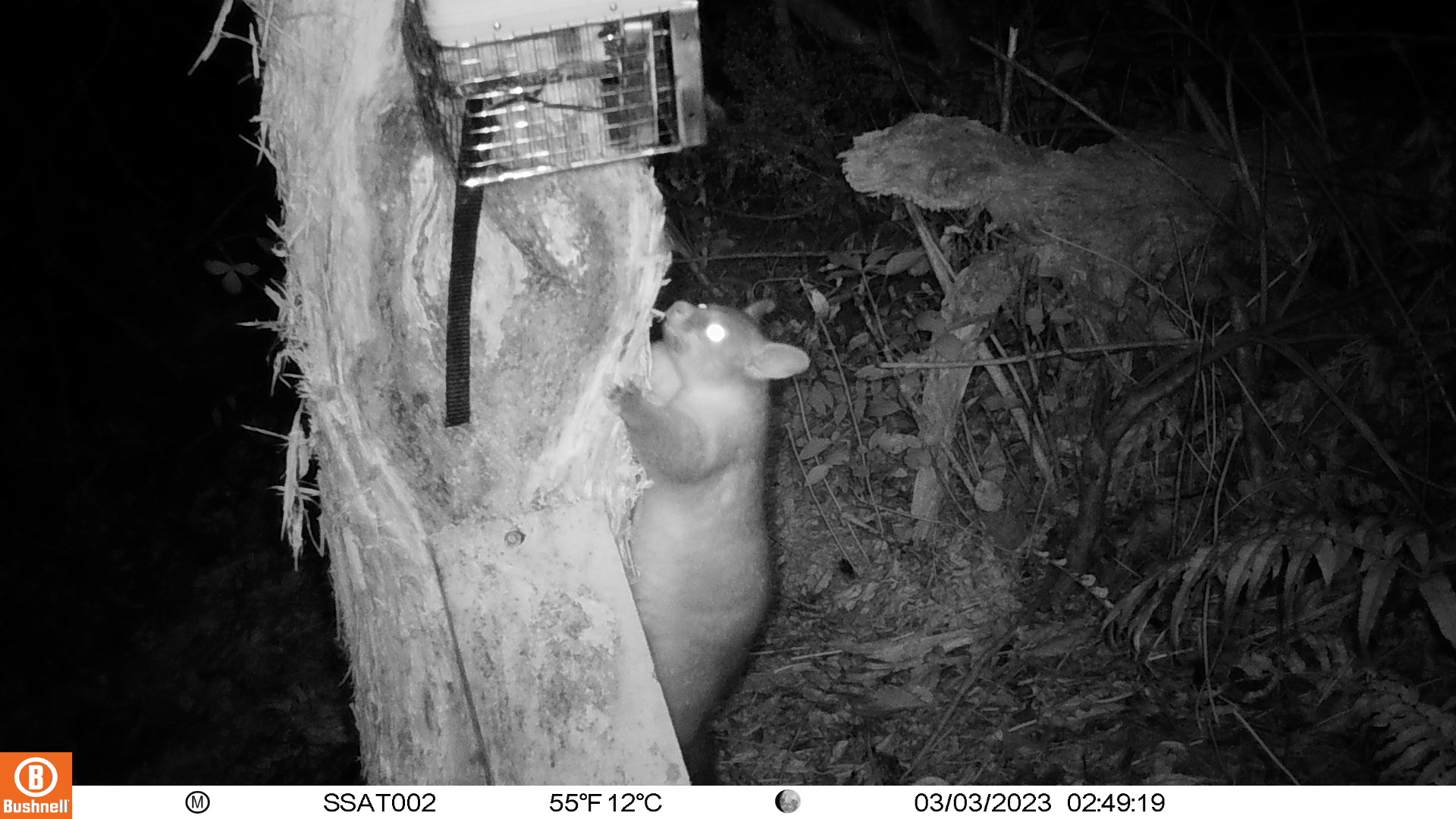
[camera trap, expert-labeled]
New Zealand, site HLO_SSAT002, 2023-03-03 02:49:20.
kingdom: Animalia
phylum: Chordata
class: Mammalia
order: Diprotodontia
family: Phalangeridae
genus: Trichosurus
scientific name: Trichosurus vulpecula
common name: common brushtail possum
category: possum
Possum (common brushtail possum) (Trichosurus vulpecula).